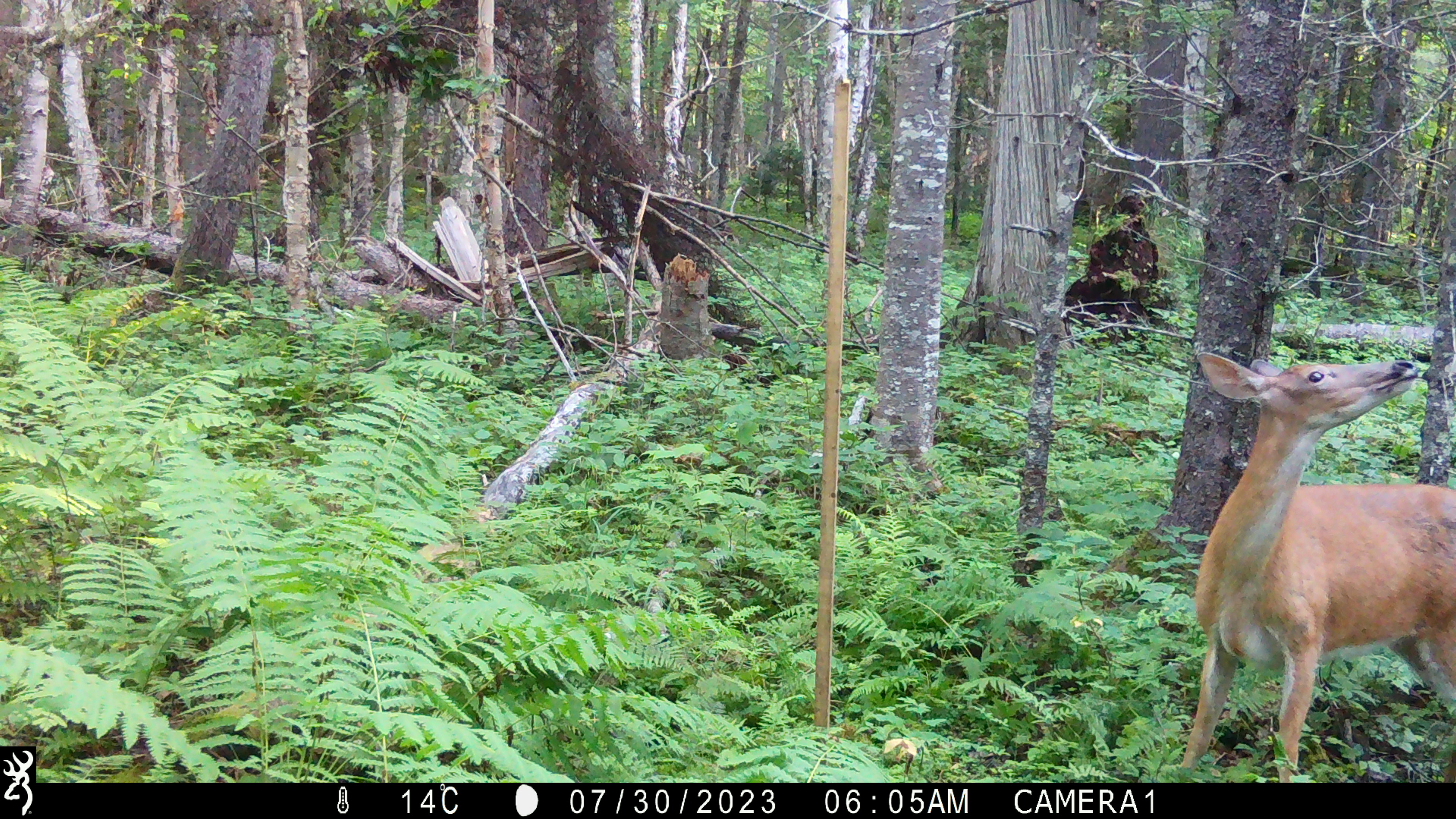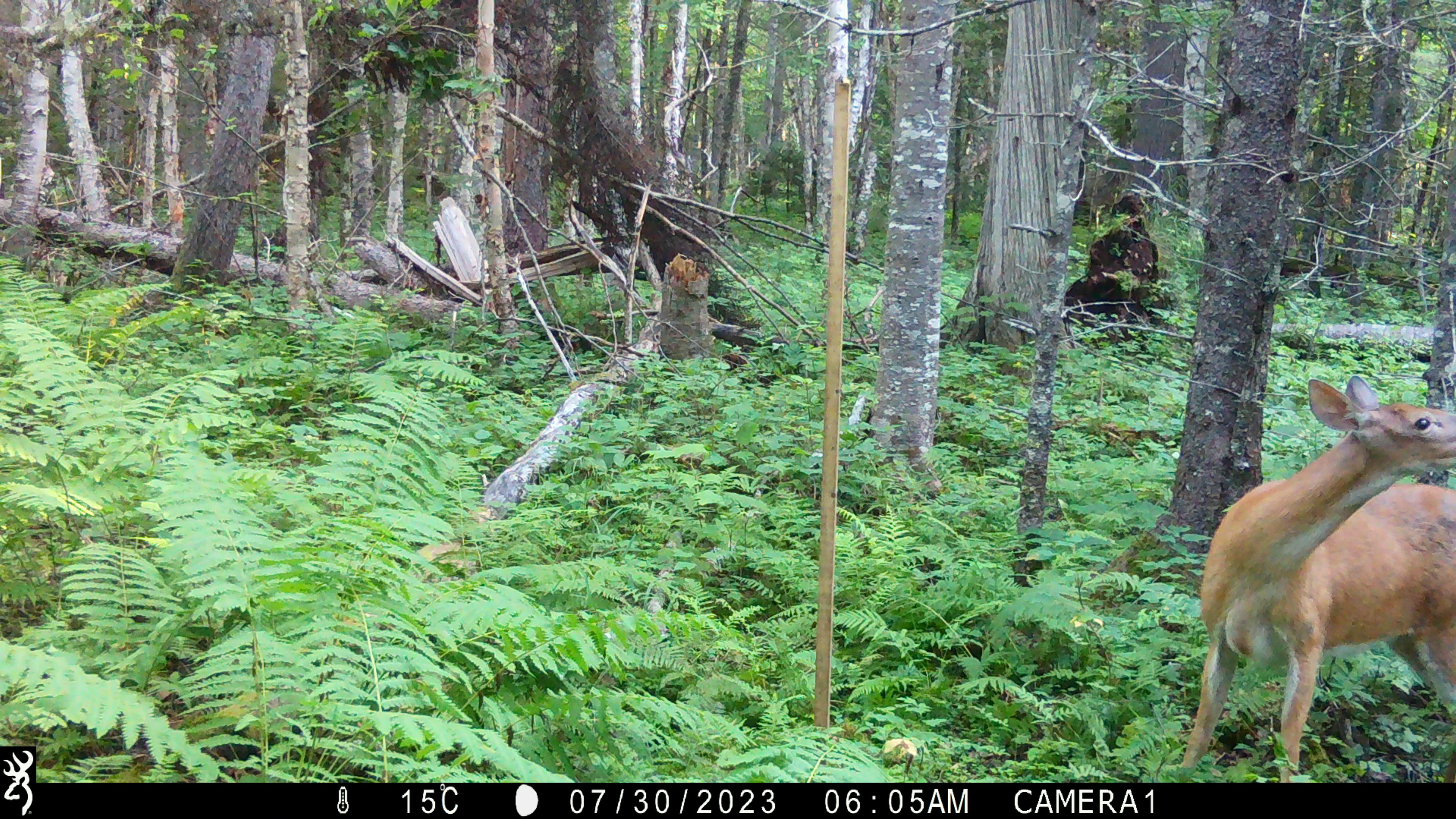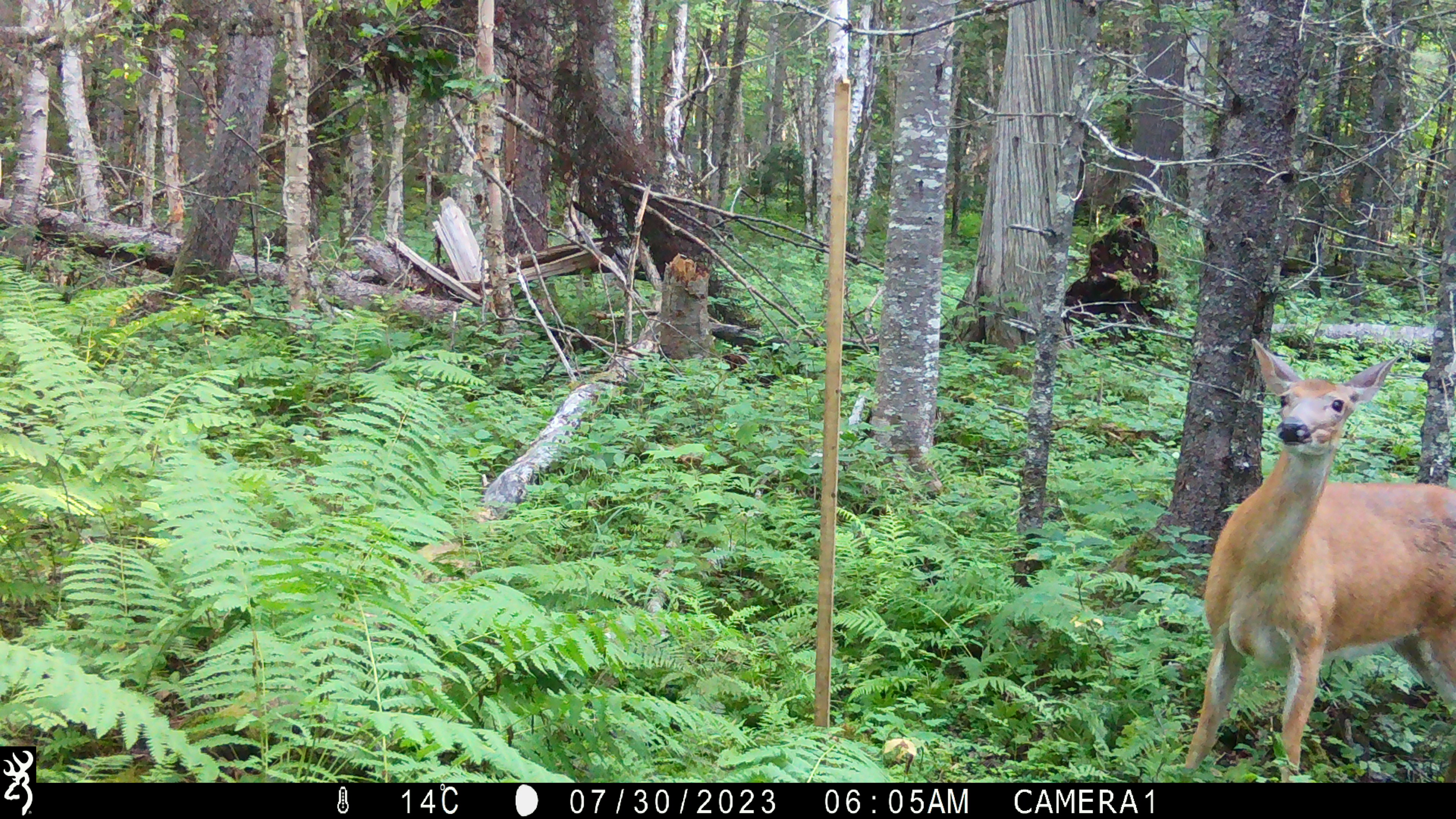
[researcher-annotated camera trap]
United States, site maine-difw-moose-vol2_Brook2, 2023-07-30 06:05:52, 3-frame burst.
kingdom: Animalia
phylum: Chordata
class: Mammalia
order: Artiodactyla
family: Cervidae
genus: Odocoileus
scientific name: Odocoileus virginianus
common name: white-tailed deer